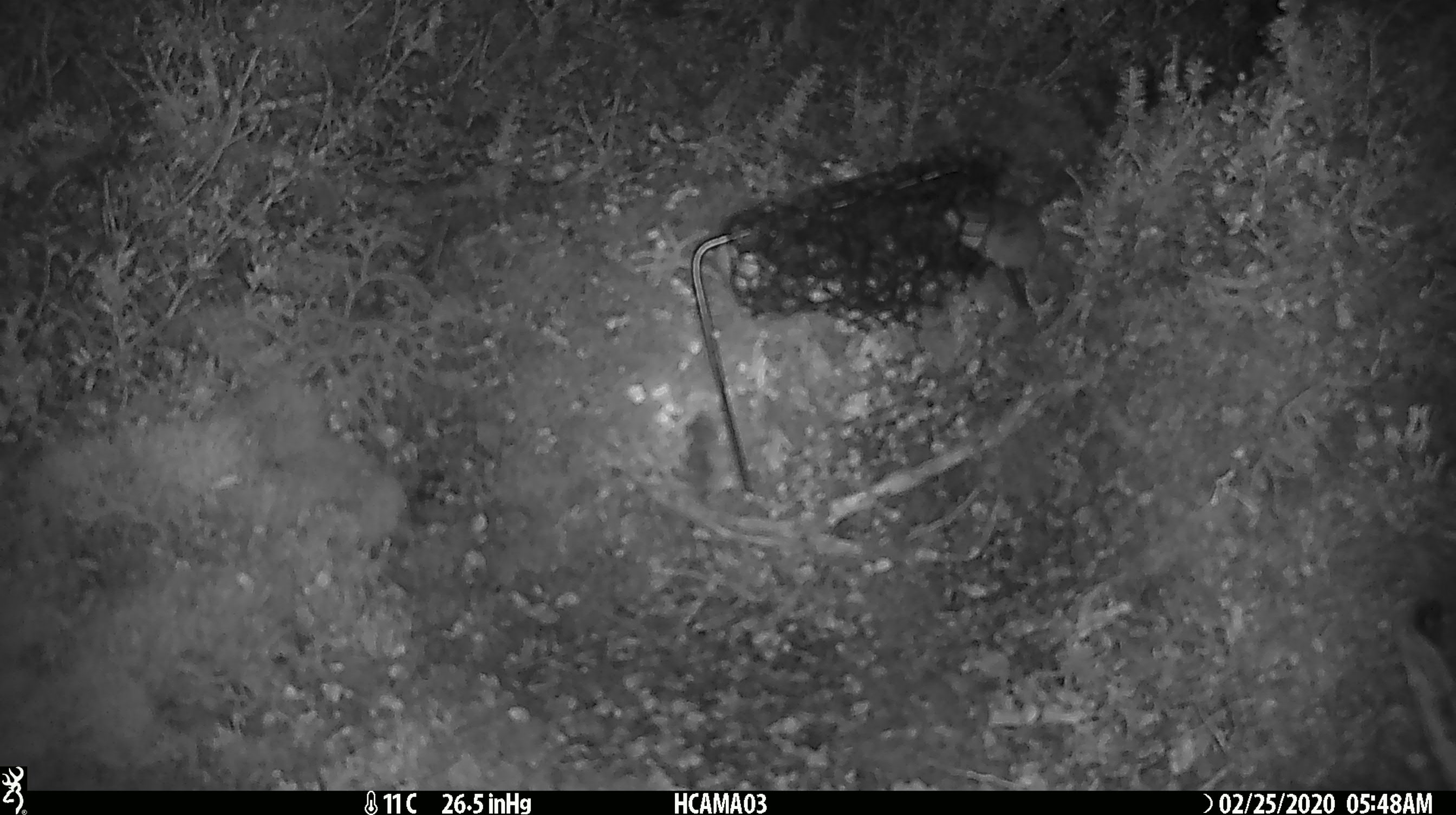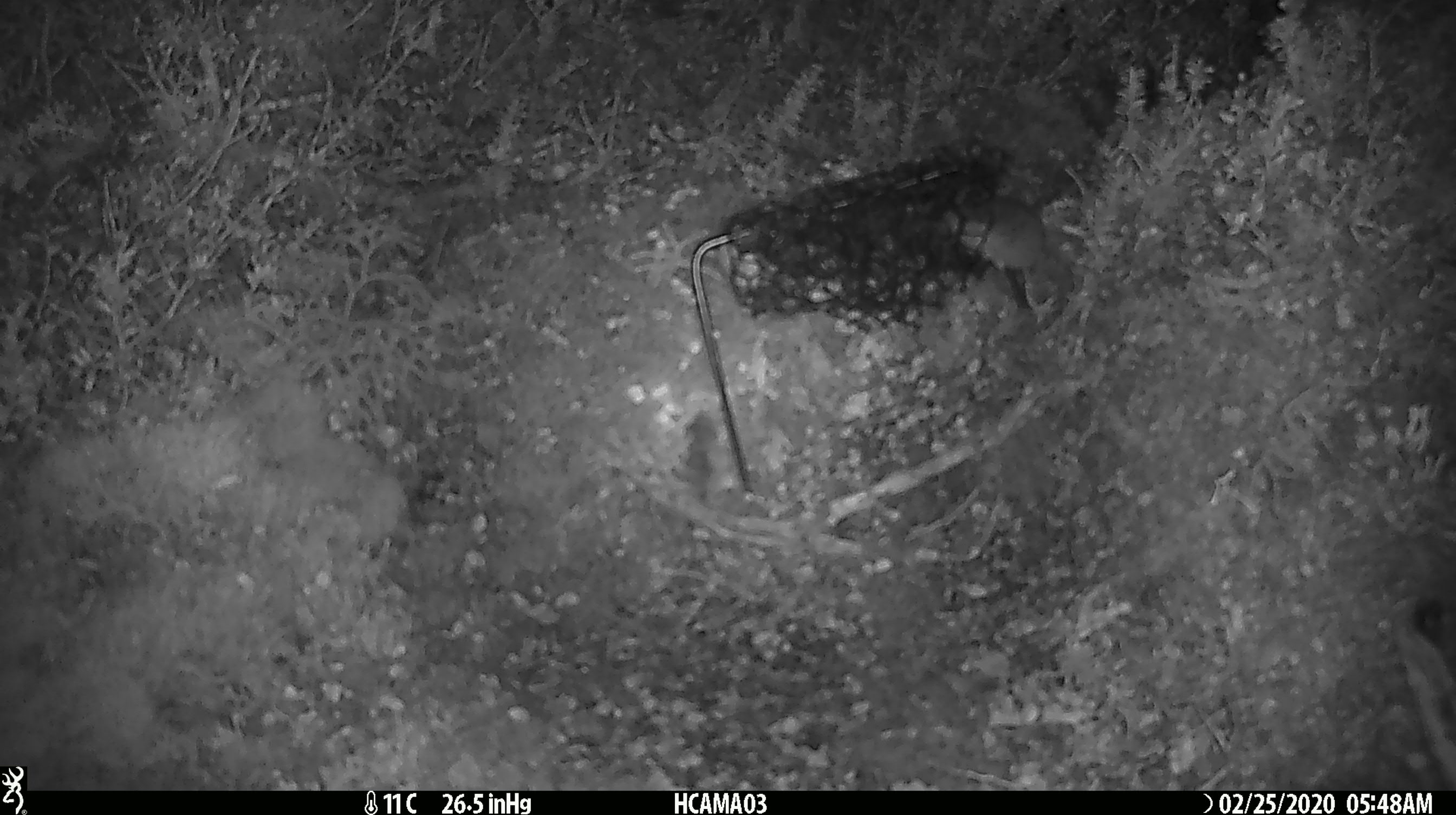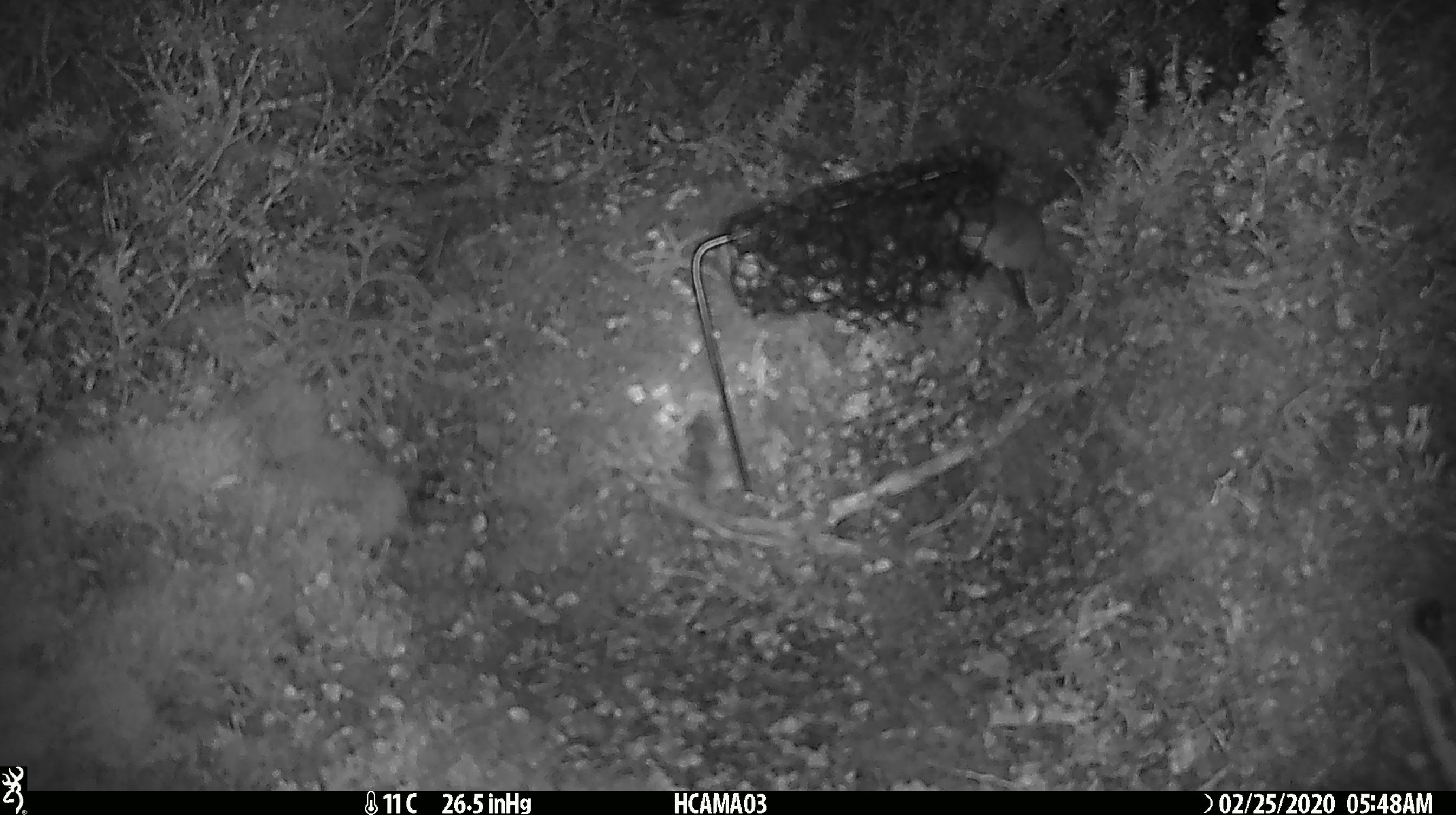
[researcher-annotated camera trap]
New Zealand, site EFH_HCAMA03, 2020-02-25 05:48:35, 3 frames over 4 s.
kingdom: Animalia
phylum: Chordata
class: Mammalia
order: Rodentia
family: Muridae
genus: Mus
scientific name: Mus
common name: mouse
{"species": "mouse (Mus)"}